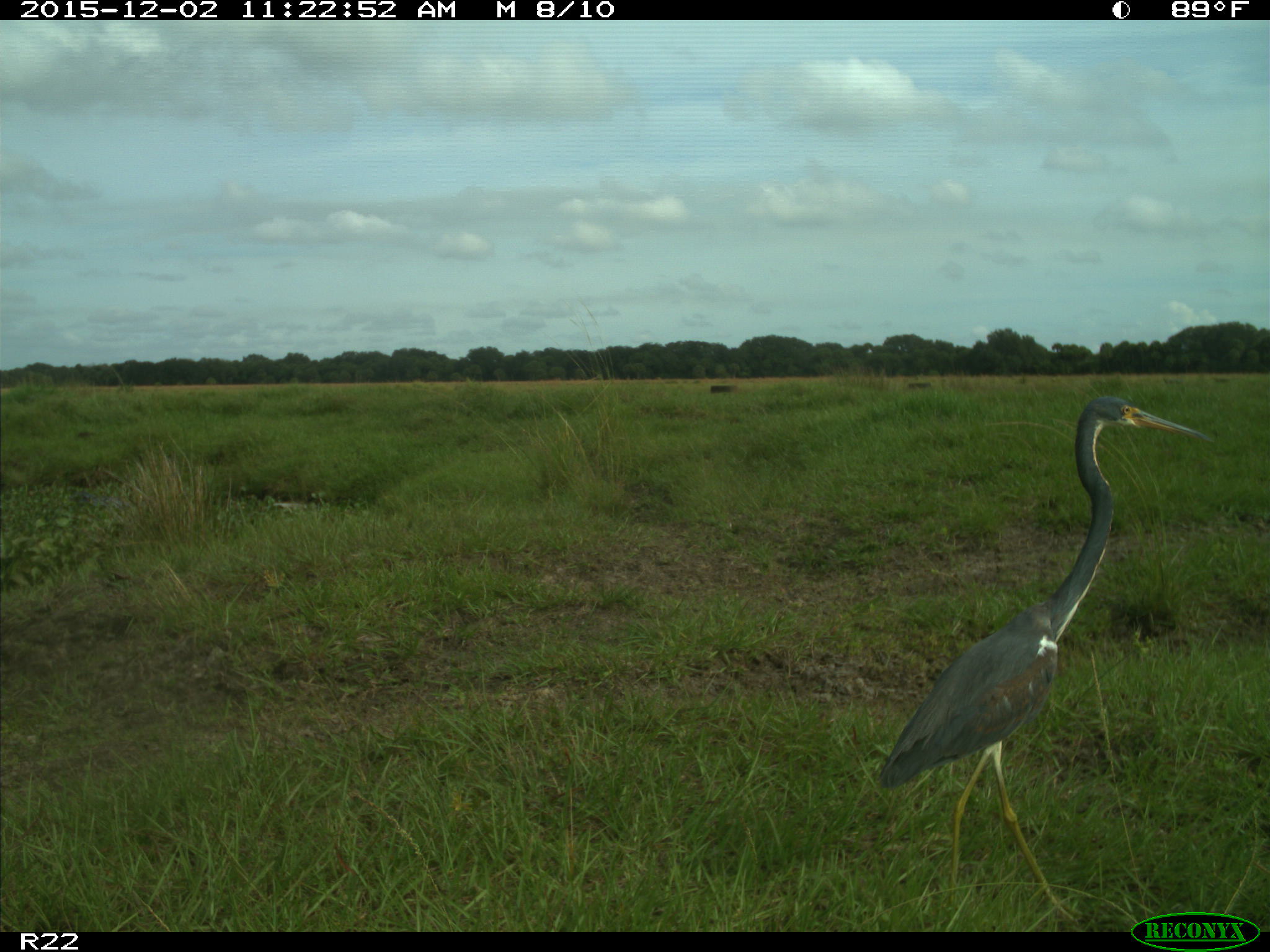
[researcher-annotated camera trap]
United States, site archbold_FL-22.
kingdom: Animalia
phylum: Chordata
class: Aves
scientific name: Aves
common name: birds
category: unidentified bird